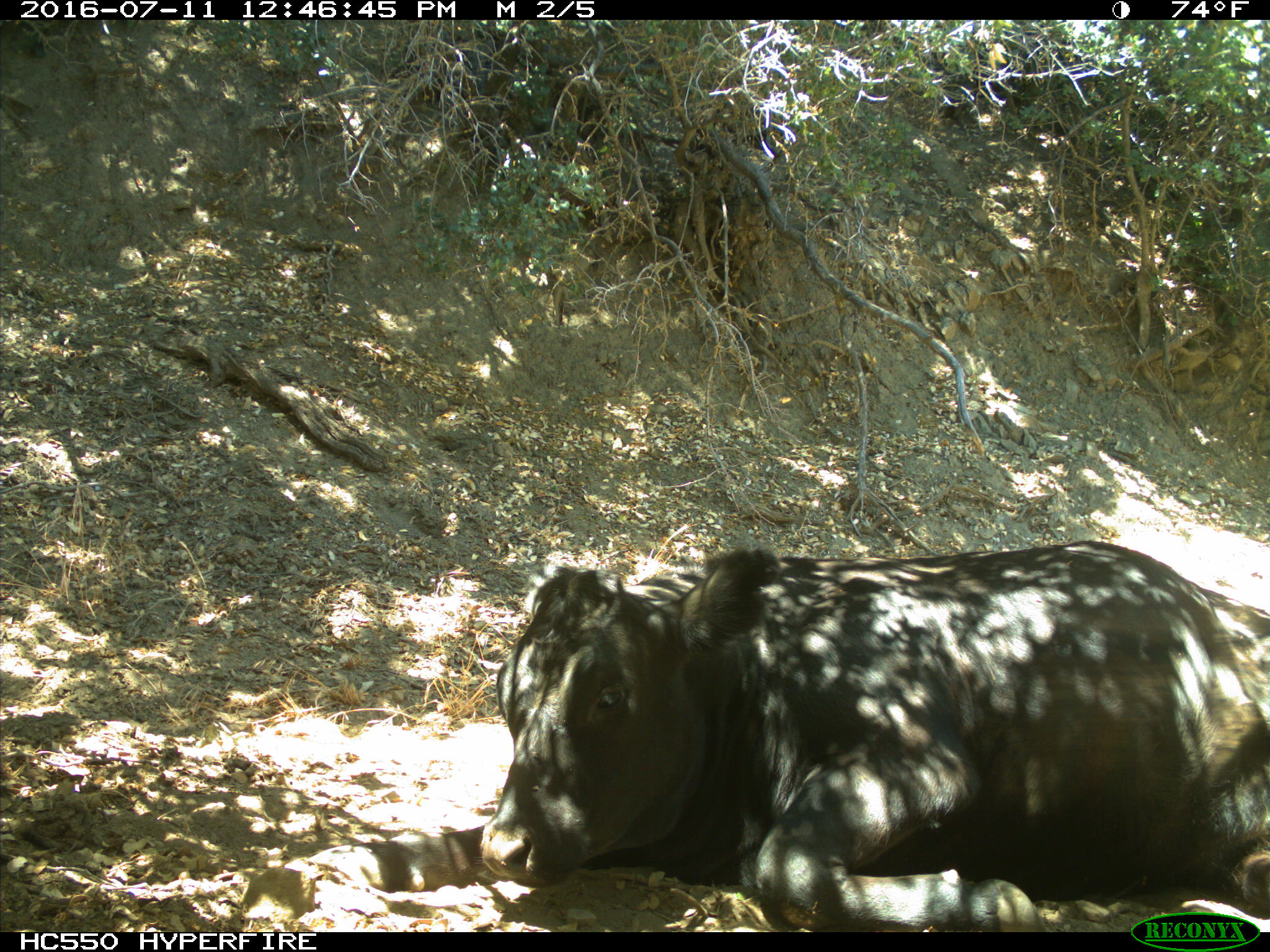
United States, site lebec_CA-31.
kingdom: Animalia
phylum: Chordata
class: Mammalia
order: Artiodactyla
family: Bovidae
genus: Bos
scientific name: Bos taurus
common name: domestic cow